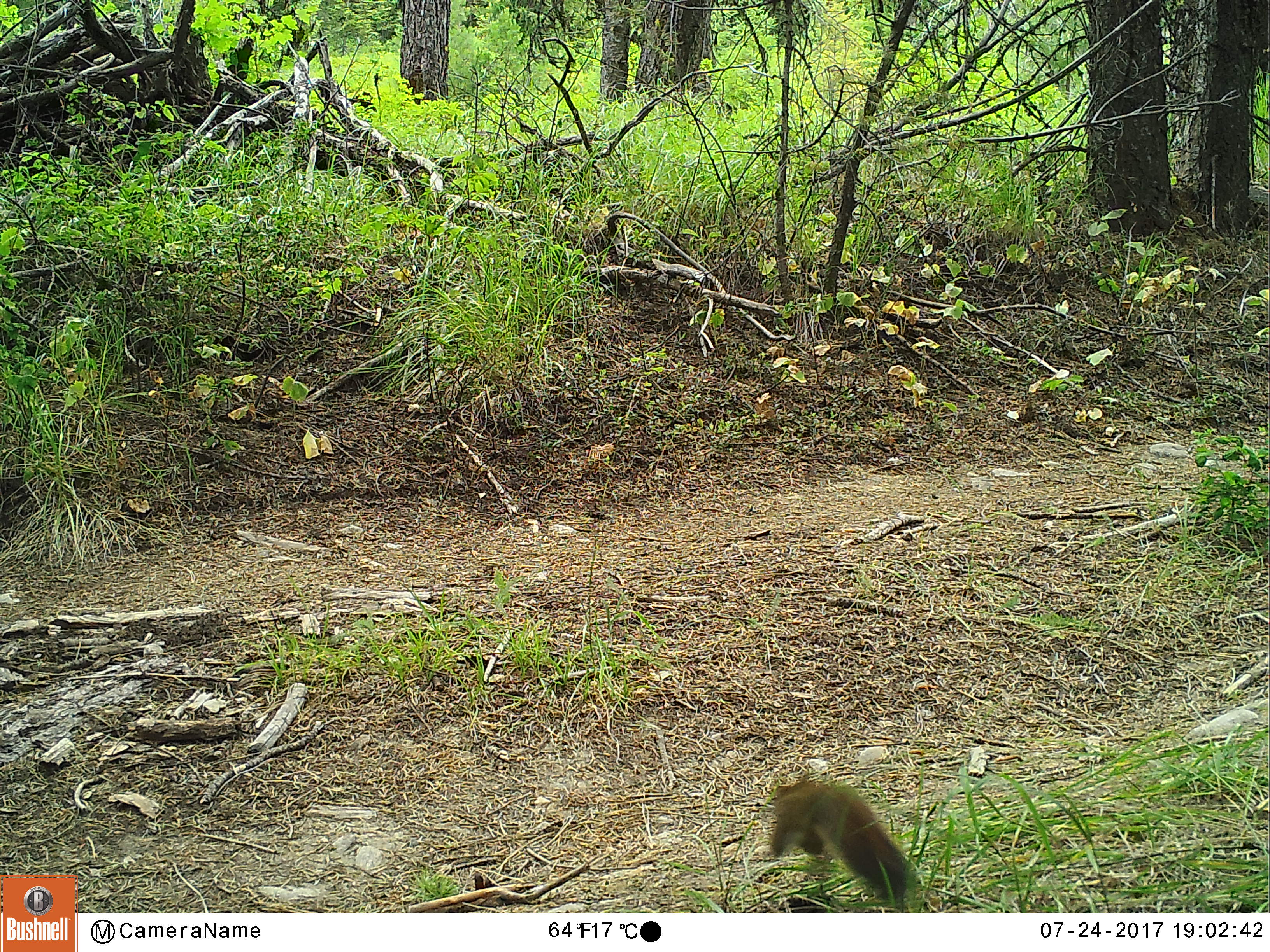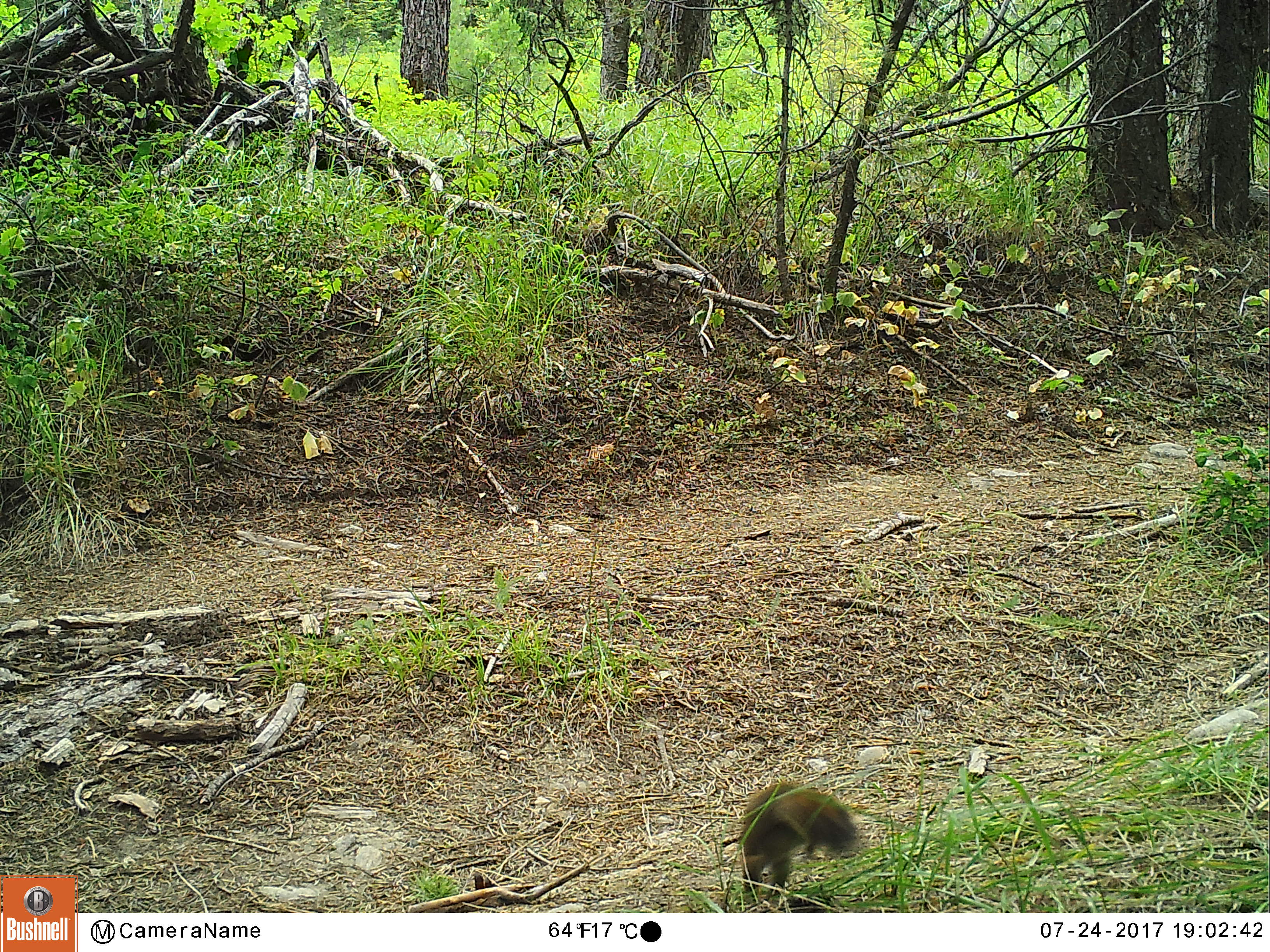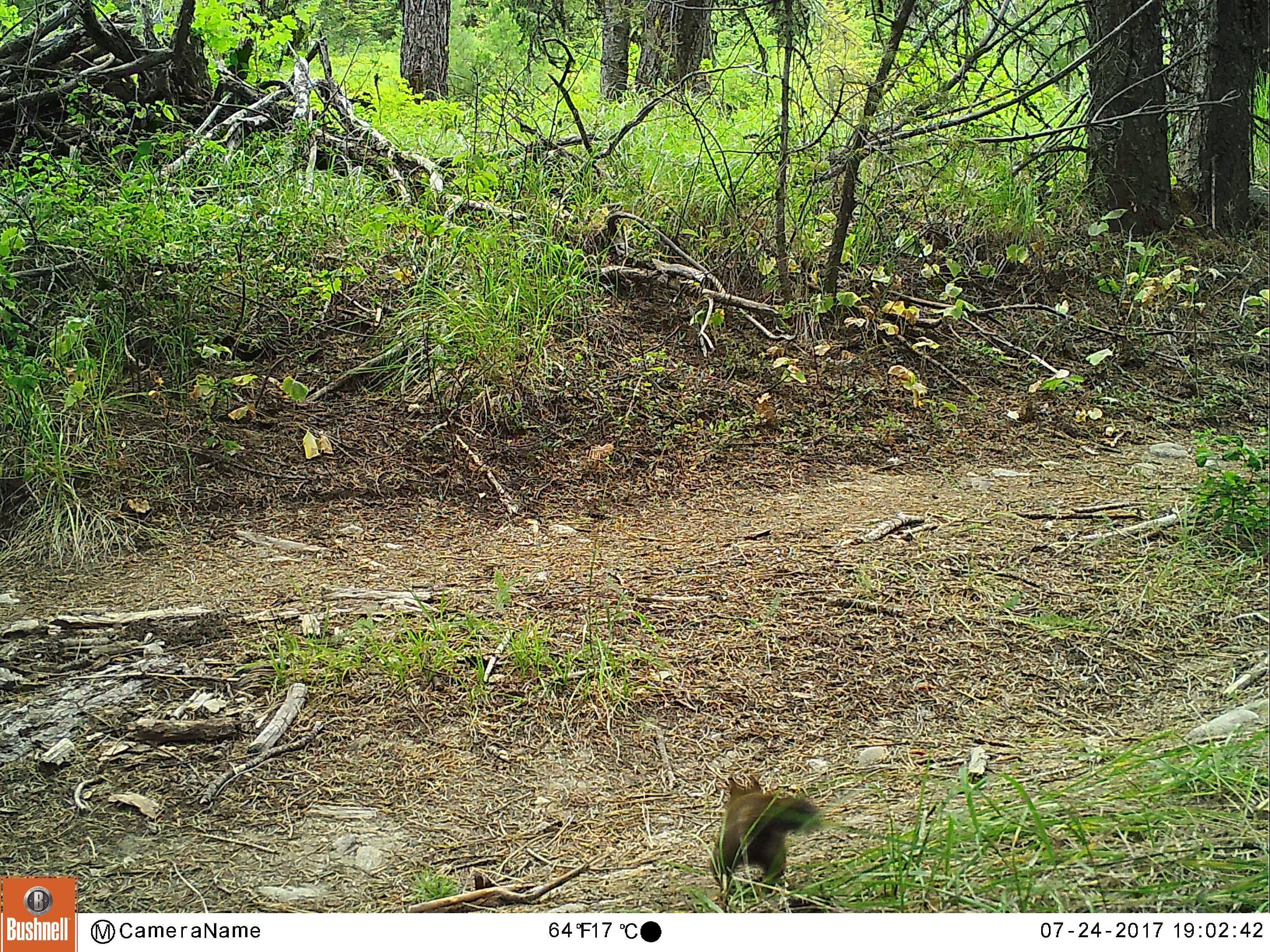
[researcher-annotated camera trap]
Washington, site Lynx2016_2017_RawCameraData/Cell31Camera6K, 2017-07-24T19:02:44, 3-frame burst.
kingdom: Animalia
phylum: Chordata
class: Mammalia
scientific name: Mammalia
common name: small mammal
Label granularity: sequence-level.